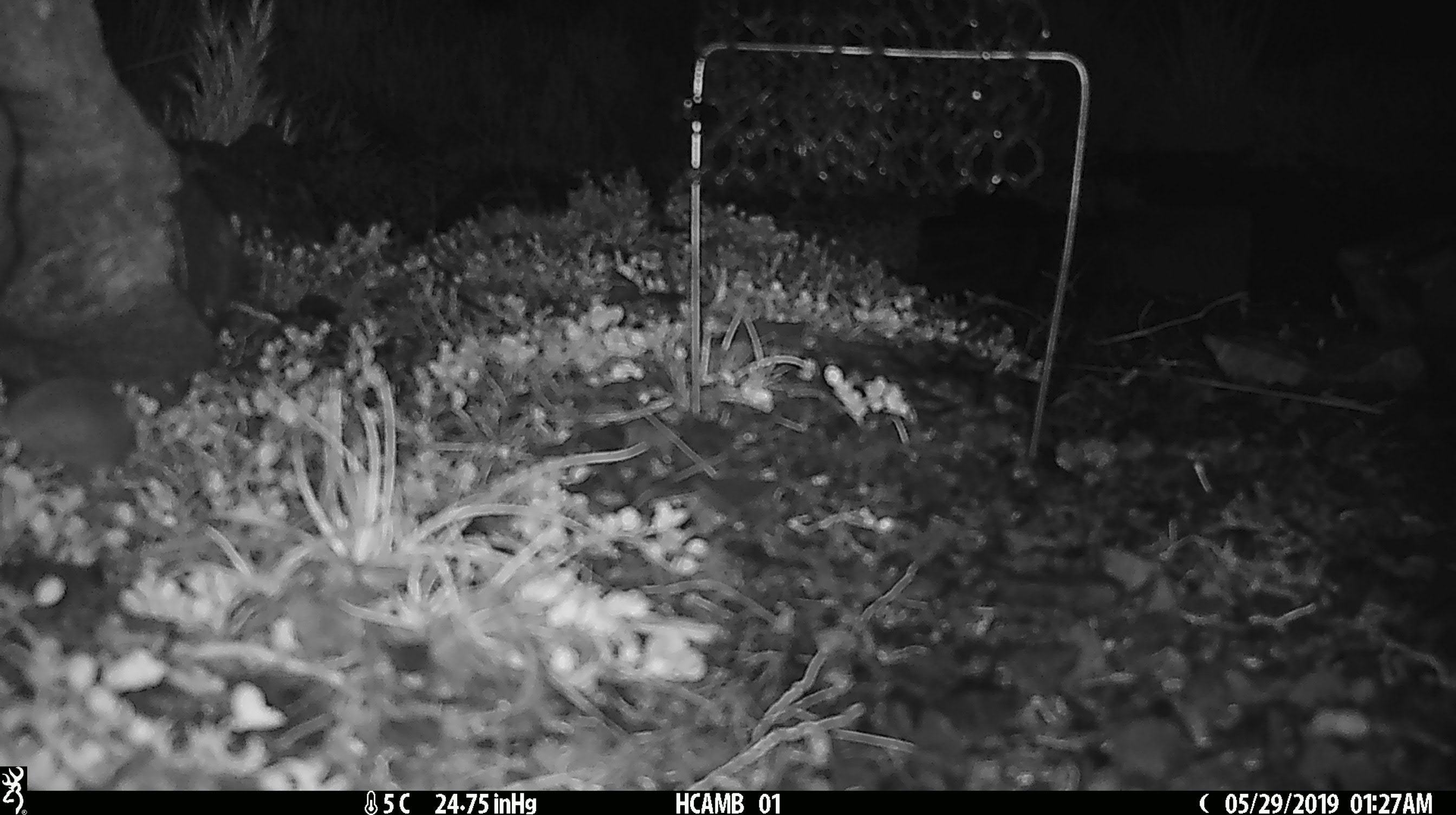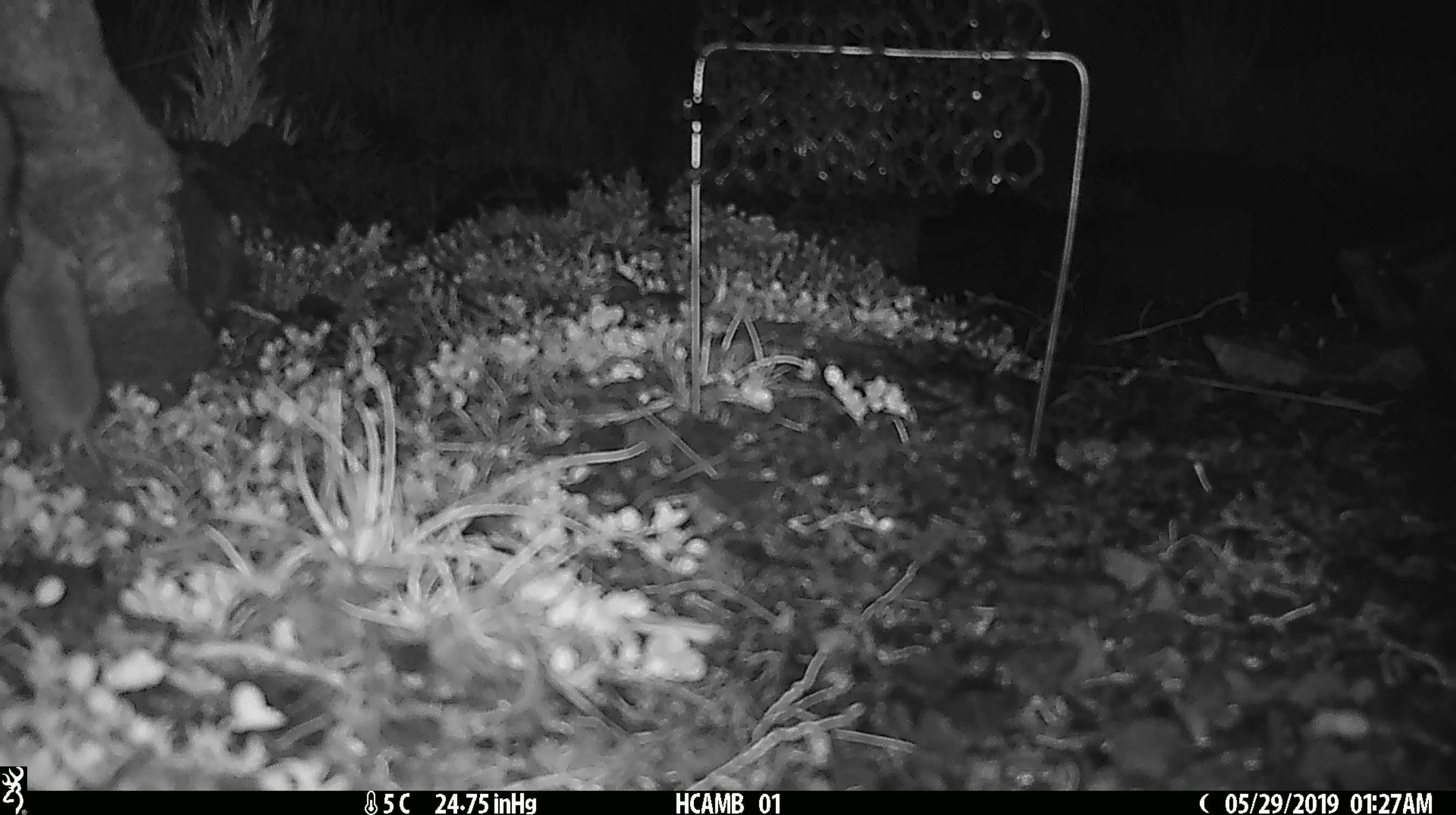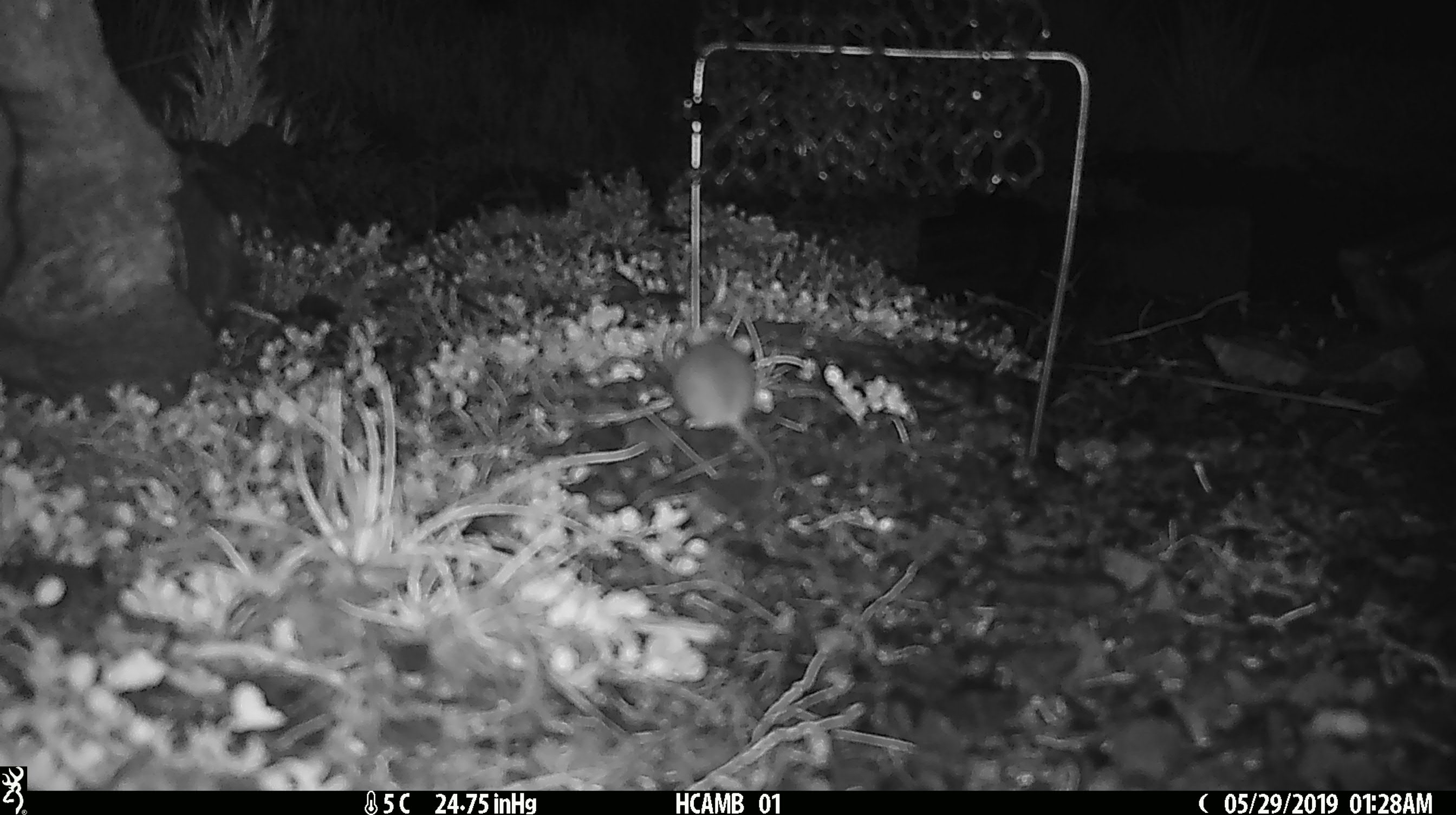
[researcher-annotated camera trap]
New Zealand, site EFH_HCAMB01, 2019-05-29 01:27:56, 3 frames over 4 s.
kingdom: Animalia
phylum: Chordata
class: Mammalia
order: Rodentia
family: Muridae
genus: Mus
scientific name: Mus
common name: mouse